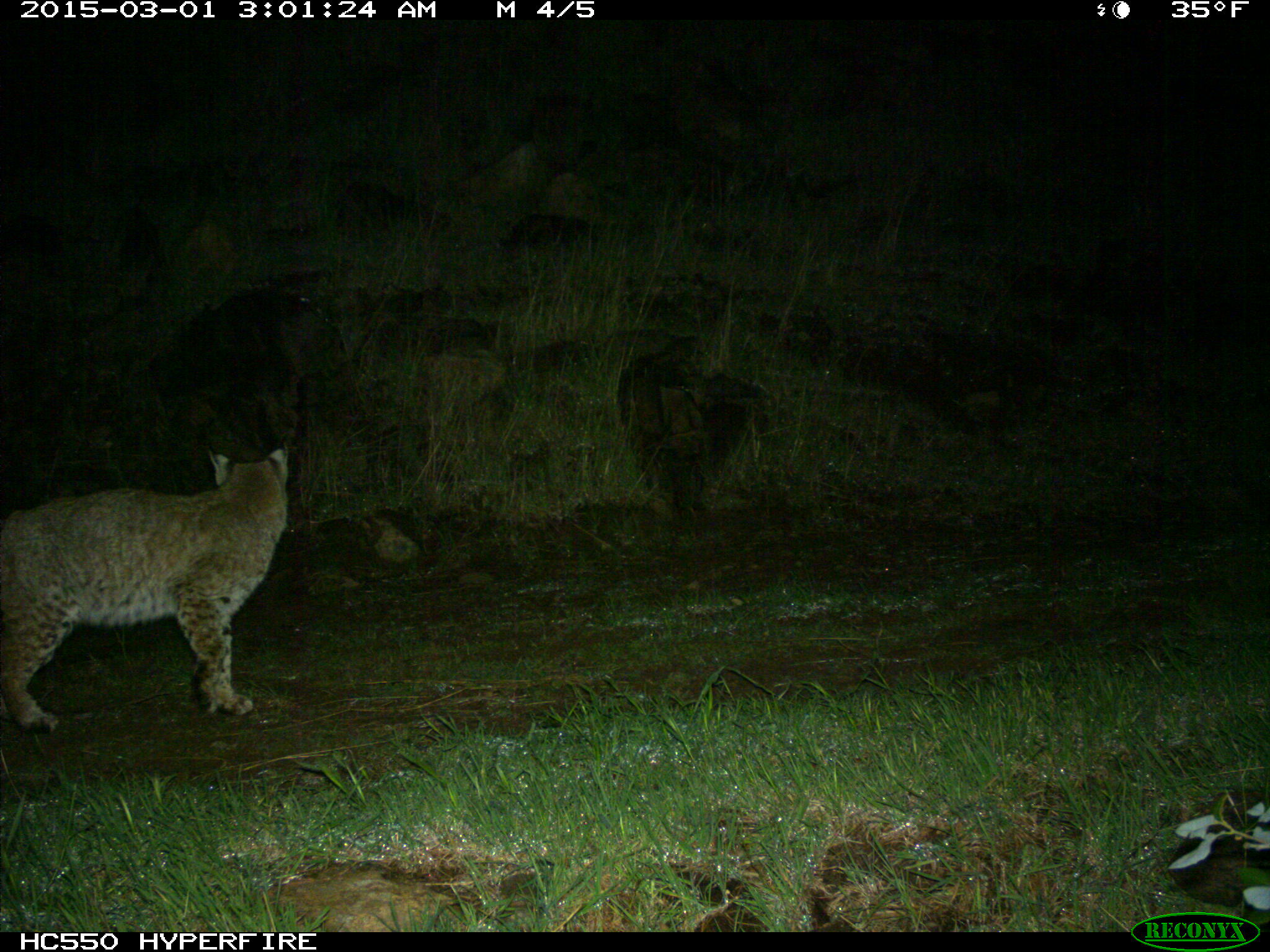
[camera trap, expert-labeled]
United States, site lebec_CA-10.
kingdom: Animalia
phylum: Chordata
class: Mammalia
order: Carnivora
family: Felidae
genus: Lynx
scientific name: Lynx rufus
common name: bobcat